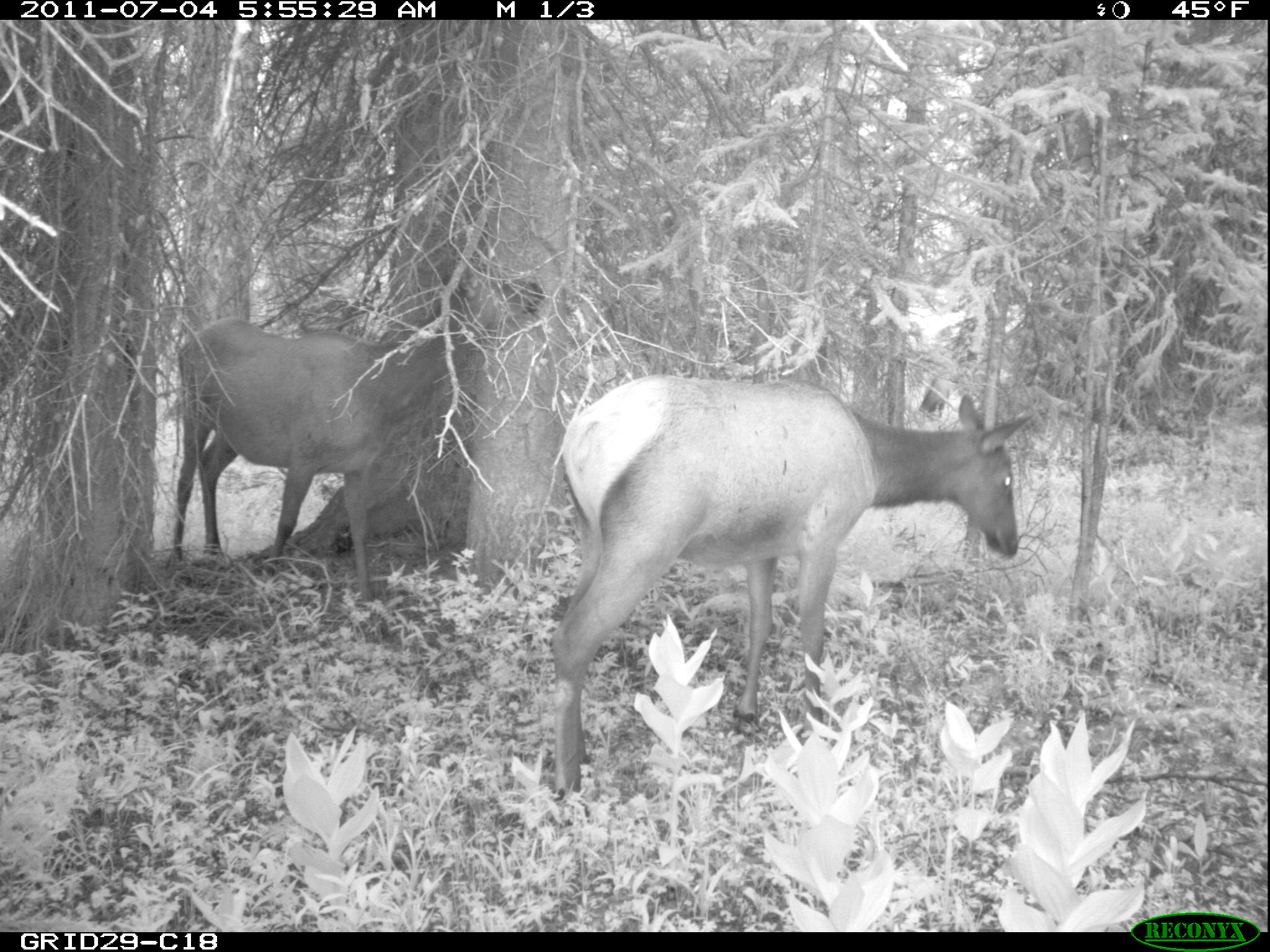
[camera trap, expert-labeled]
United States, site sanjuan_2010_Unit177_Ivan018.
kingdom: Animalia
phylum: Chordata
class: Mammalia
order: Artiodactyla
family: Cervidae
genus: Cervus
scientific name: Cervus elaphus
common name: red deer